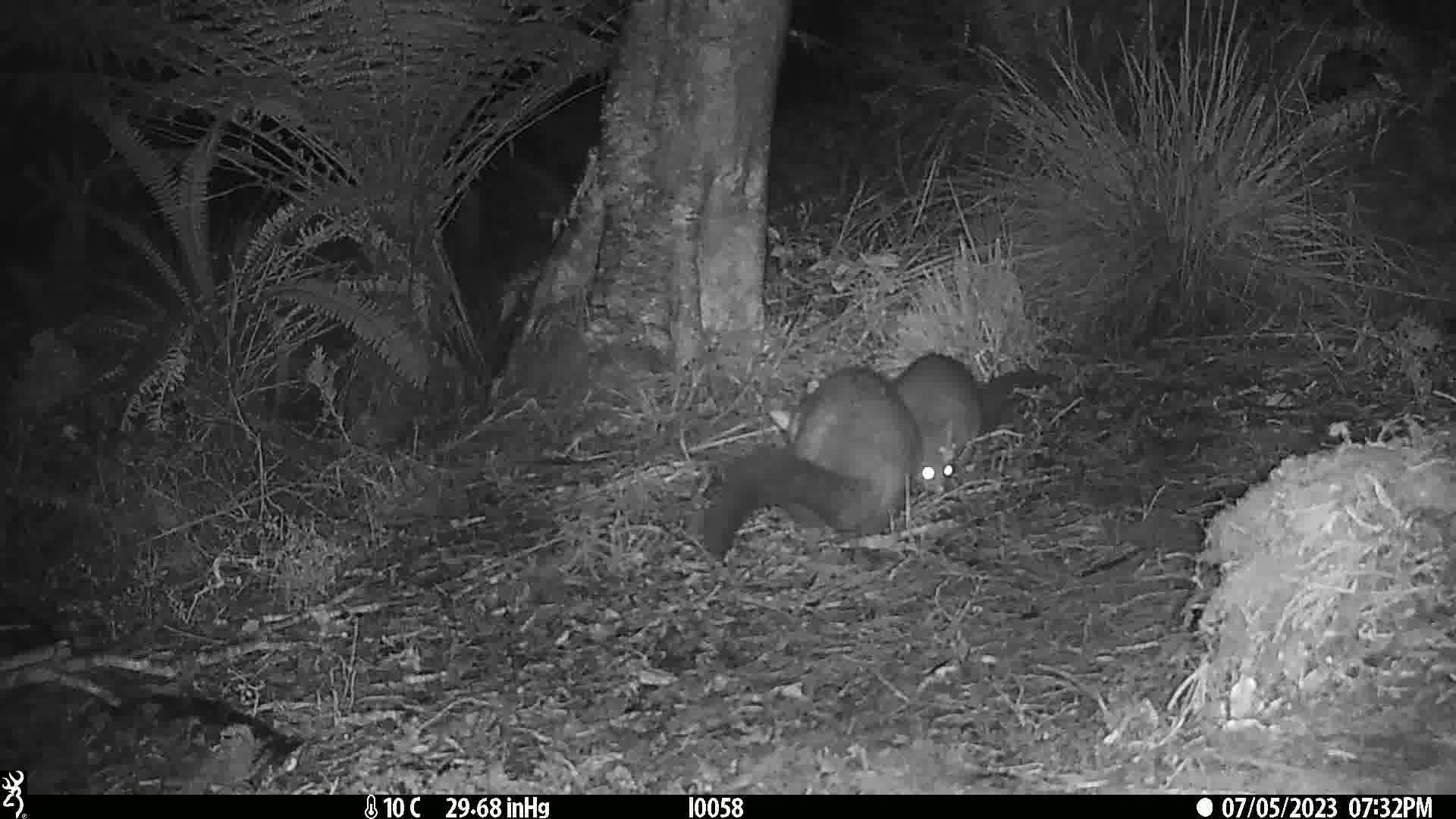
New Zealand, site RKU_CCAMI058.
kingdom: Animalia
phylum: Chordata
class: Mammalia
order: Diprotodontia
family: Phalangeridae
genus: Trichosurus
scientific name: Trichosurus vulpecula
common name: common brushtail possum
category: possum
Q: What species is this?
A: Possum (common brushtail possum) (Trichosurus vulpecula).